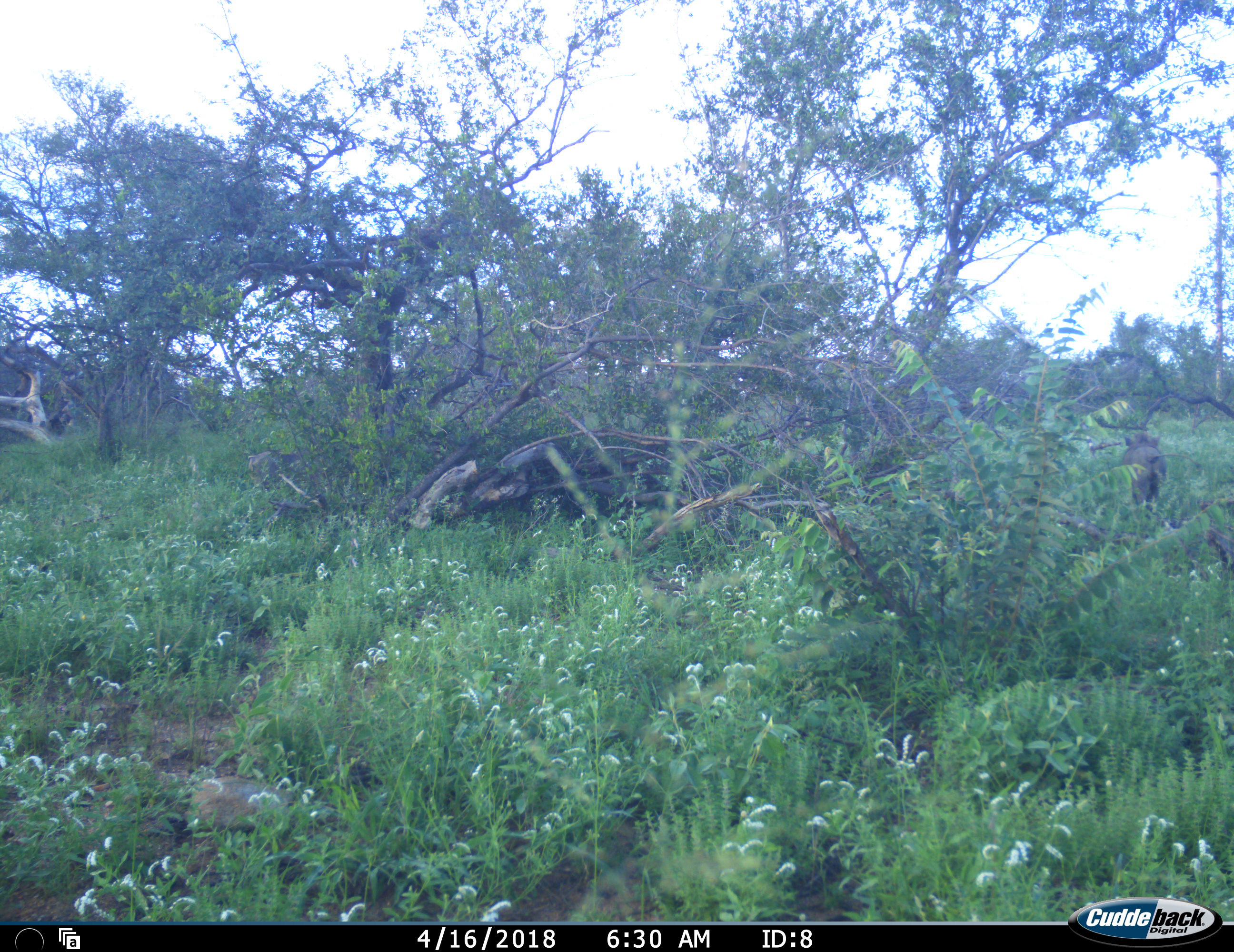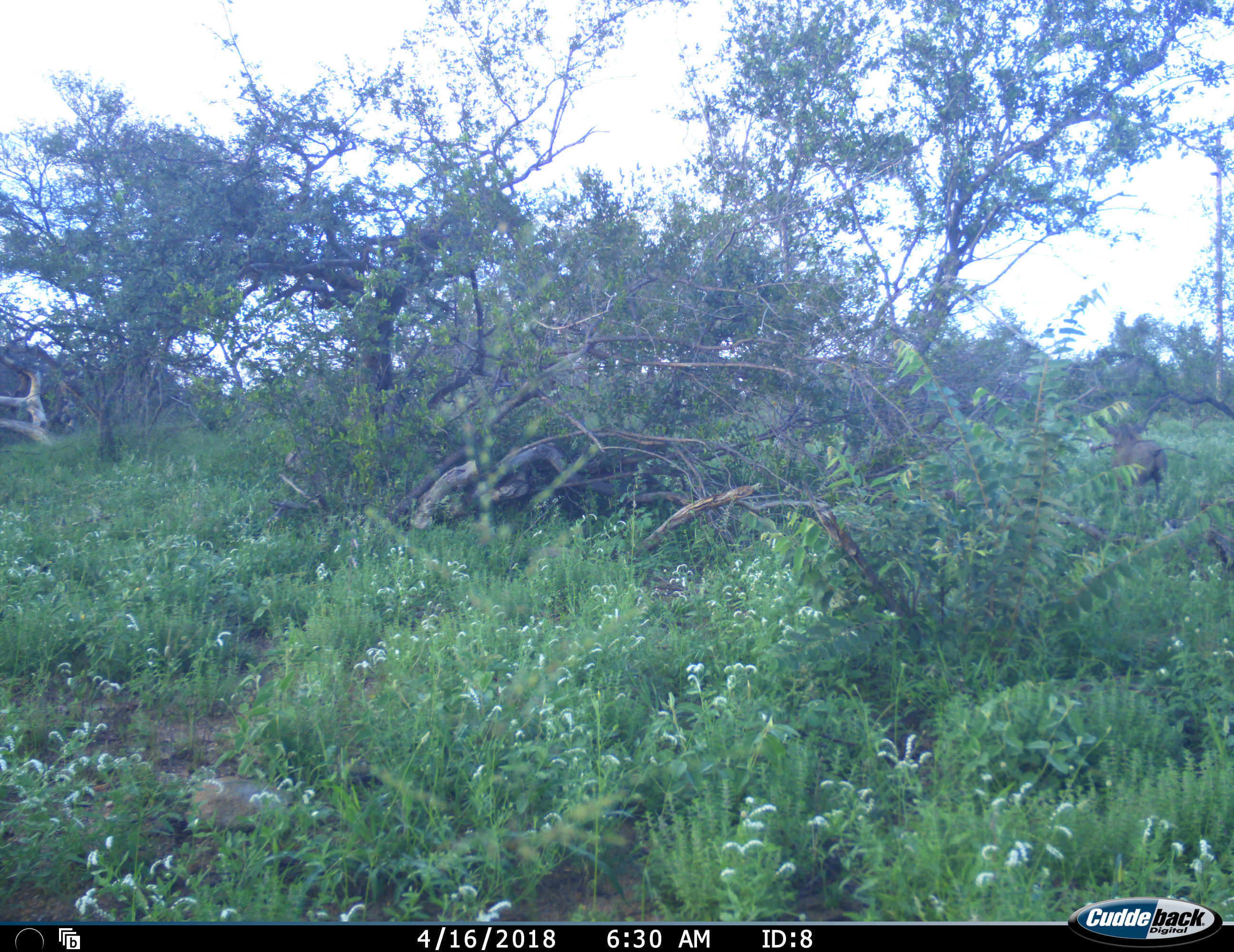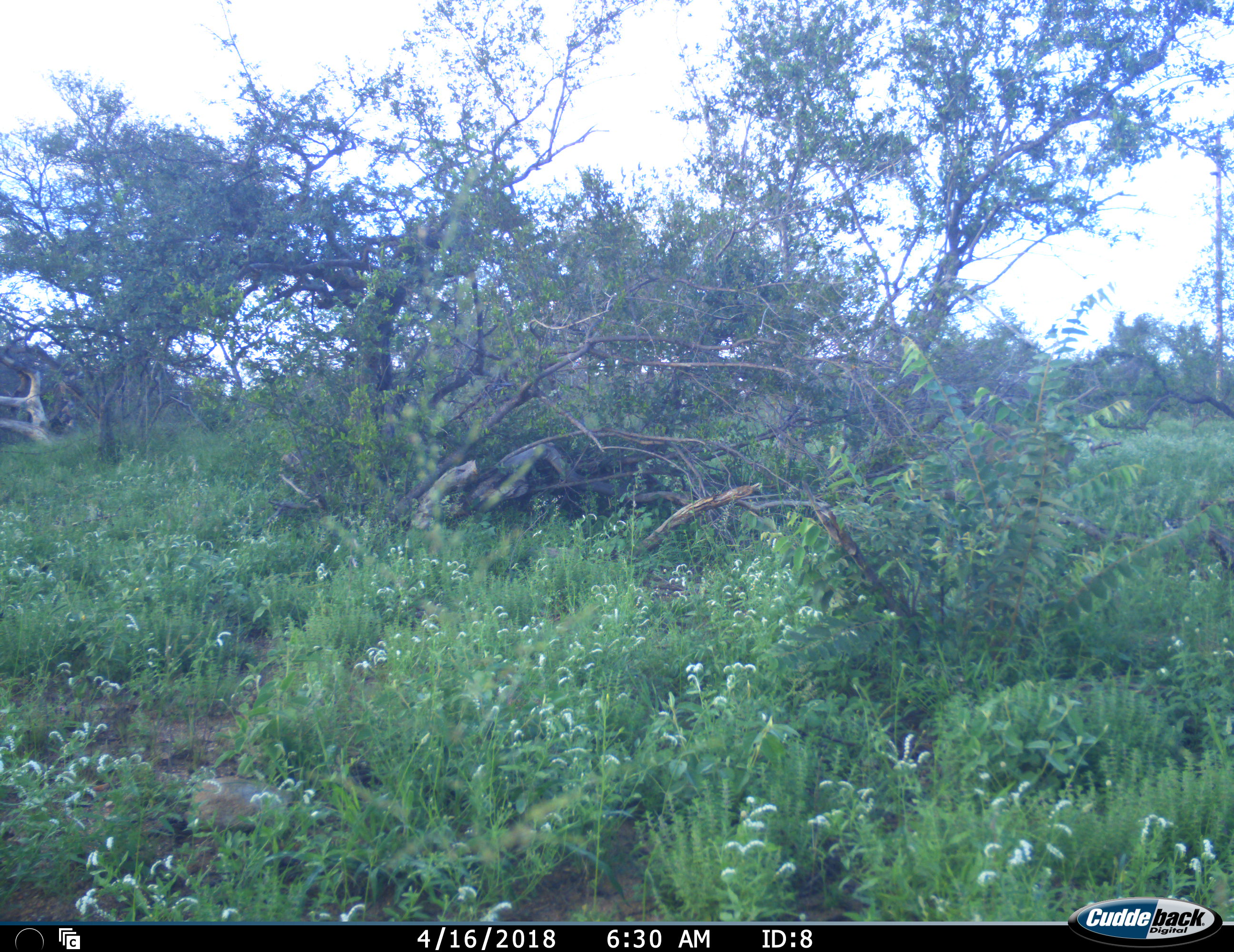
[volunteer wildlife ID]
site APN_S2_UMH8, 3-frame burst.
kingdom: Animalia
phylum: Chordata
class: Mammalia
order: Artiodactyla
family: Suidae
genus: Phacochoerus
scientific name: Phacochoerus africanus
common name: warthog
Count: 1.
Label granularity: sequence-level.